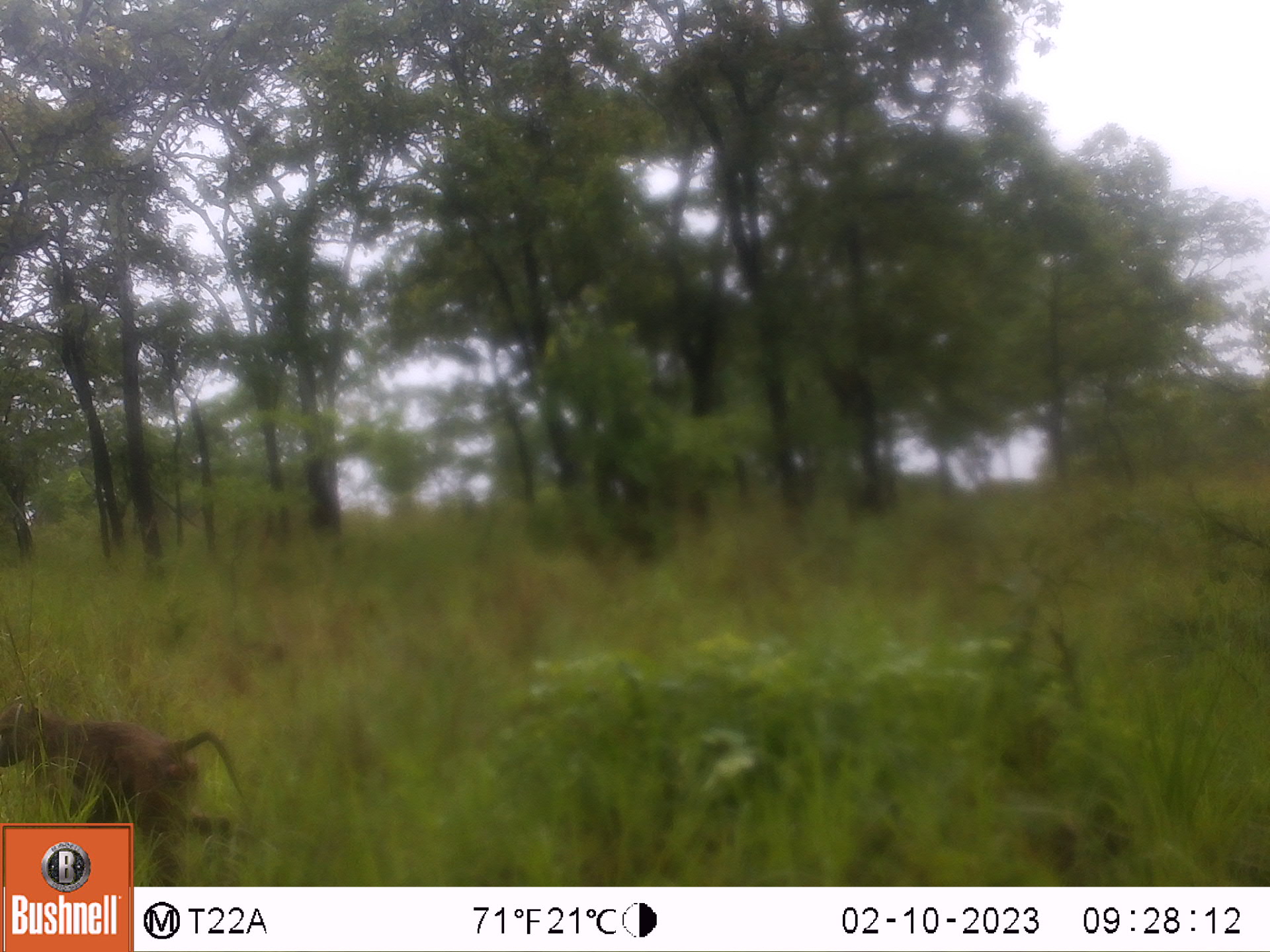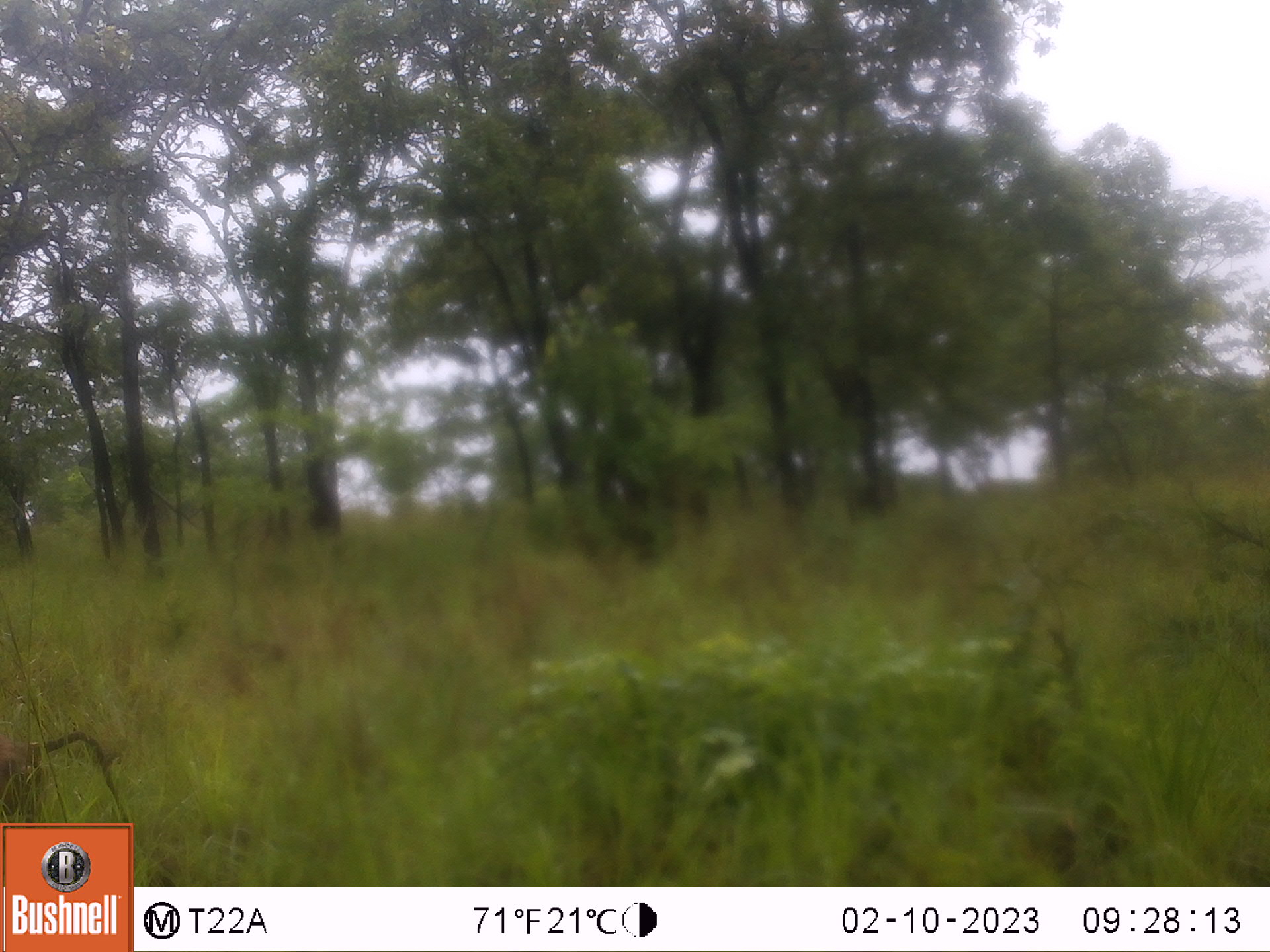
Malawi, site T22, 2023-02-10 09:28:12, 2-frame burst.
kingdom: Animalia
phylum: Chordata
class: Mammalia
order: Primates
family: Cercopithecidae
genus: Papio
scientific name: Papio cynocephalus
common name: yellow baboon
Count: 1.